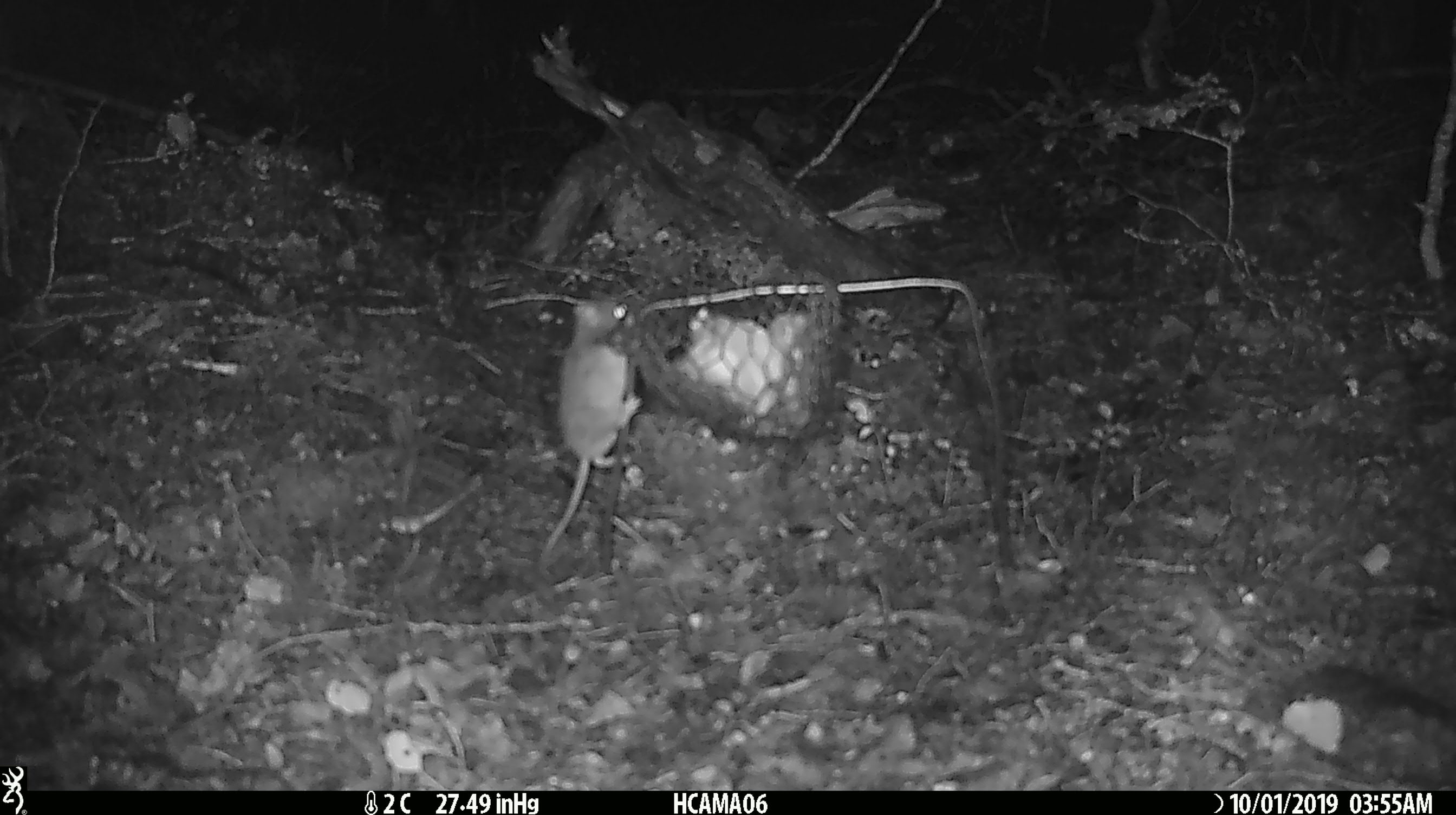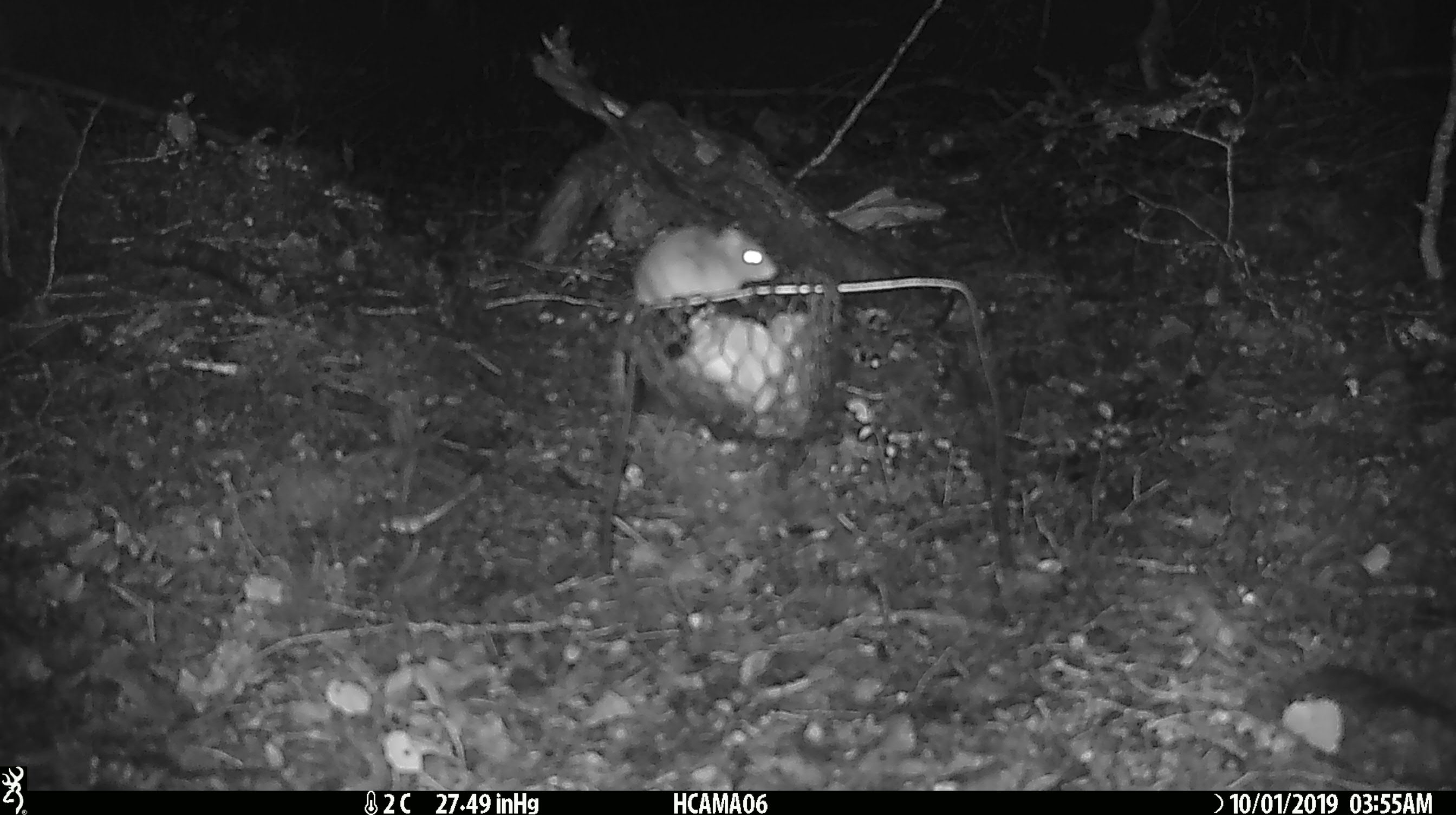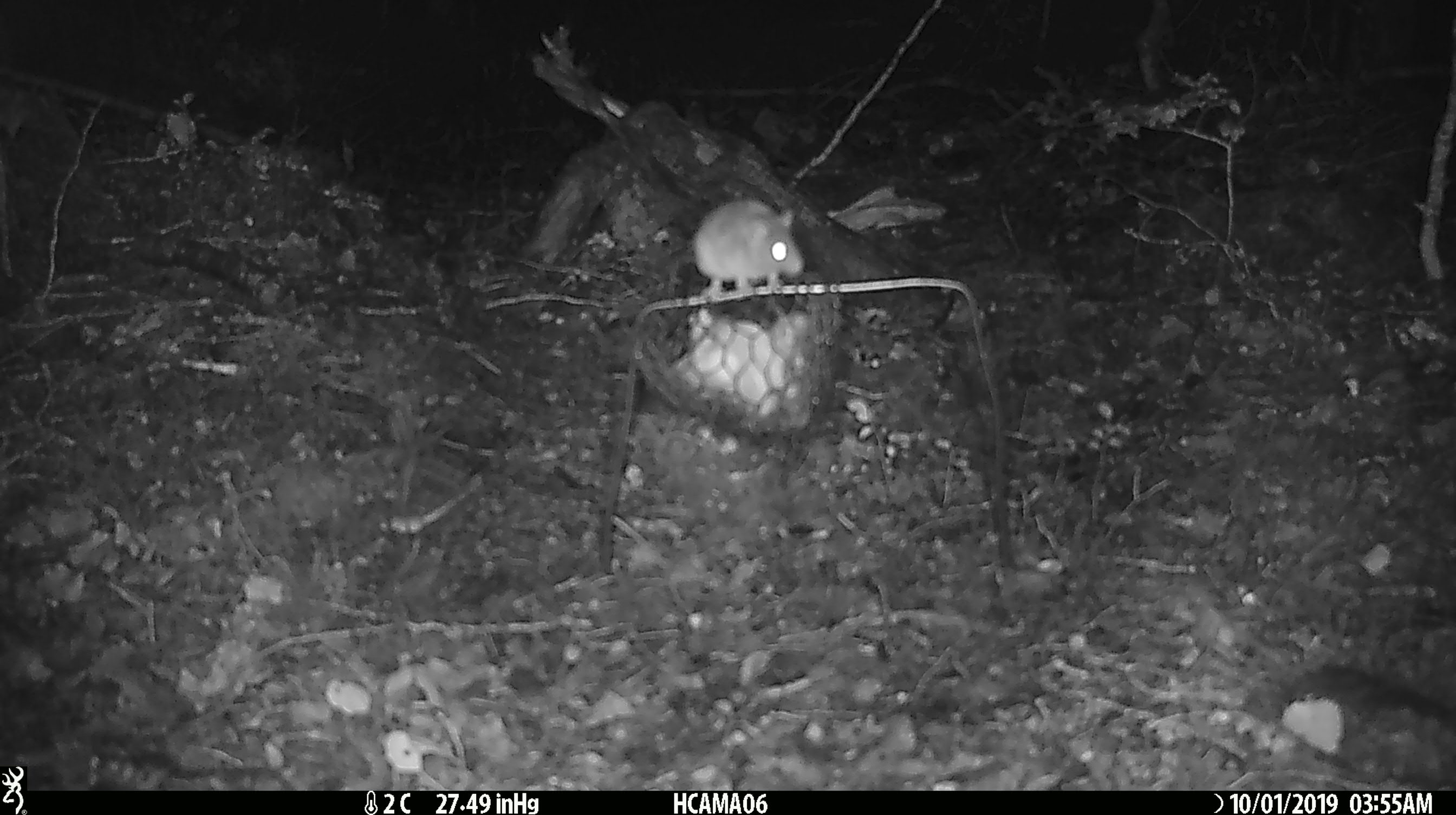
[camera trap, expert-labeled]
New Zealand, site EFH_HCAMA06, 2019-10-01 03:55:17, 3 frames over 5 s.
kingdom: Animalia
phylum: Chordata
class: Mammalia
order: Rodentia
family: Muridae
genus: Mus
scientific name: Mus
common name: mouse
Mouse (Mus).